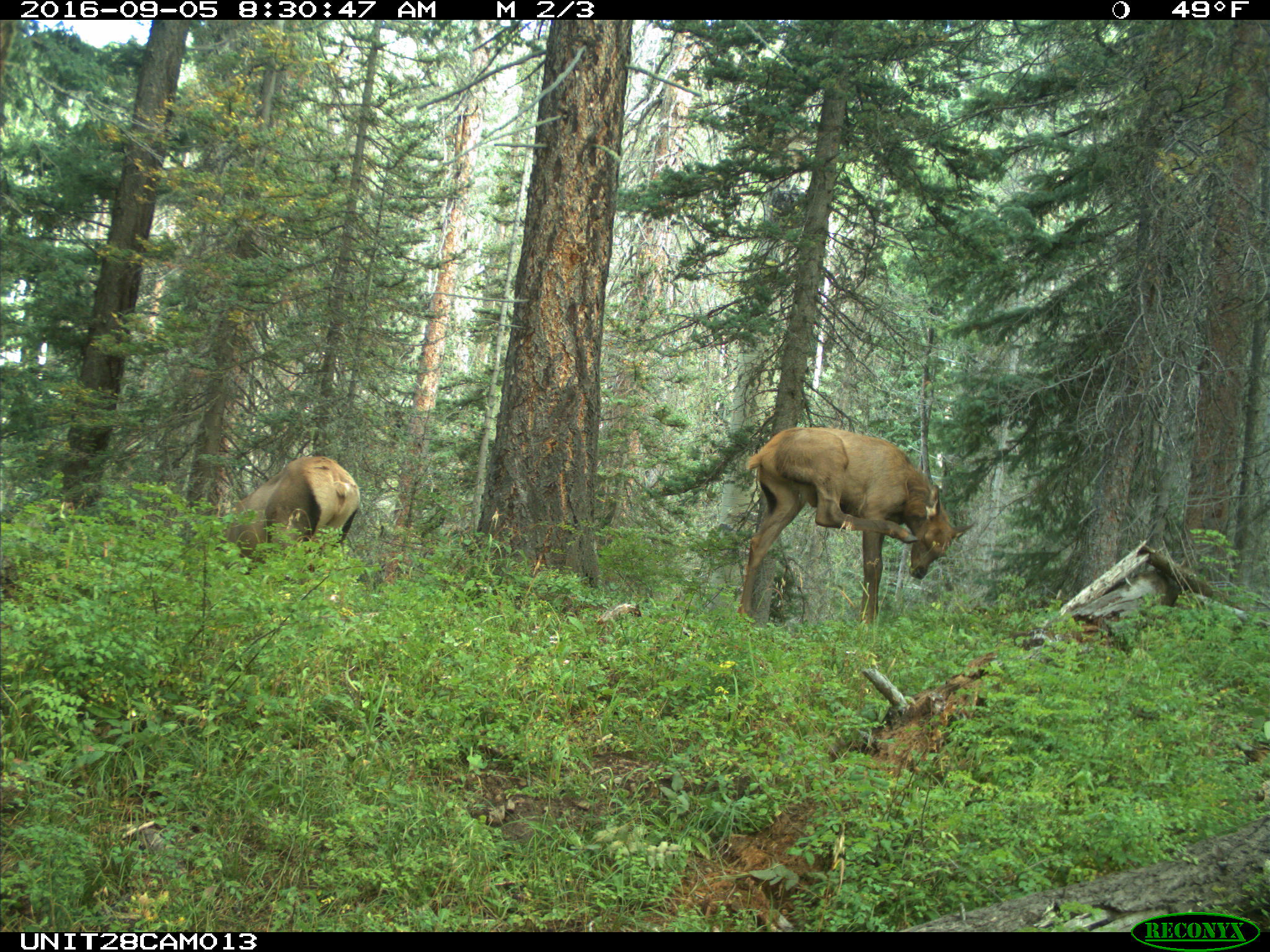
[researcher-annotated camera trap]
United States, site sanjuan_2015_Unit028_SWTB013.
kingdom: Animalia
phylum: Chordata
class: Mammalia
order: Artiodactyla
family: Cervidae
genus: Cervus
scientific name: Cervus elaphus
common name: red deer